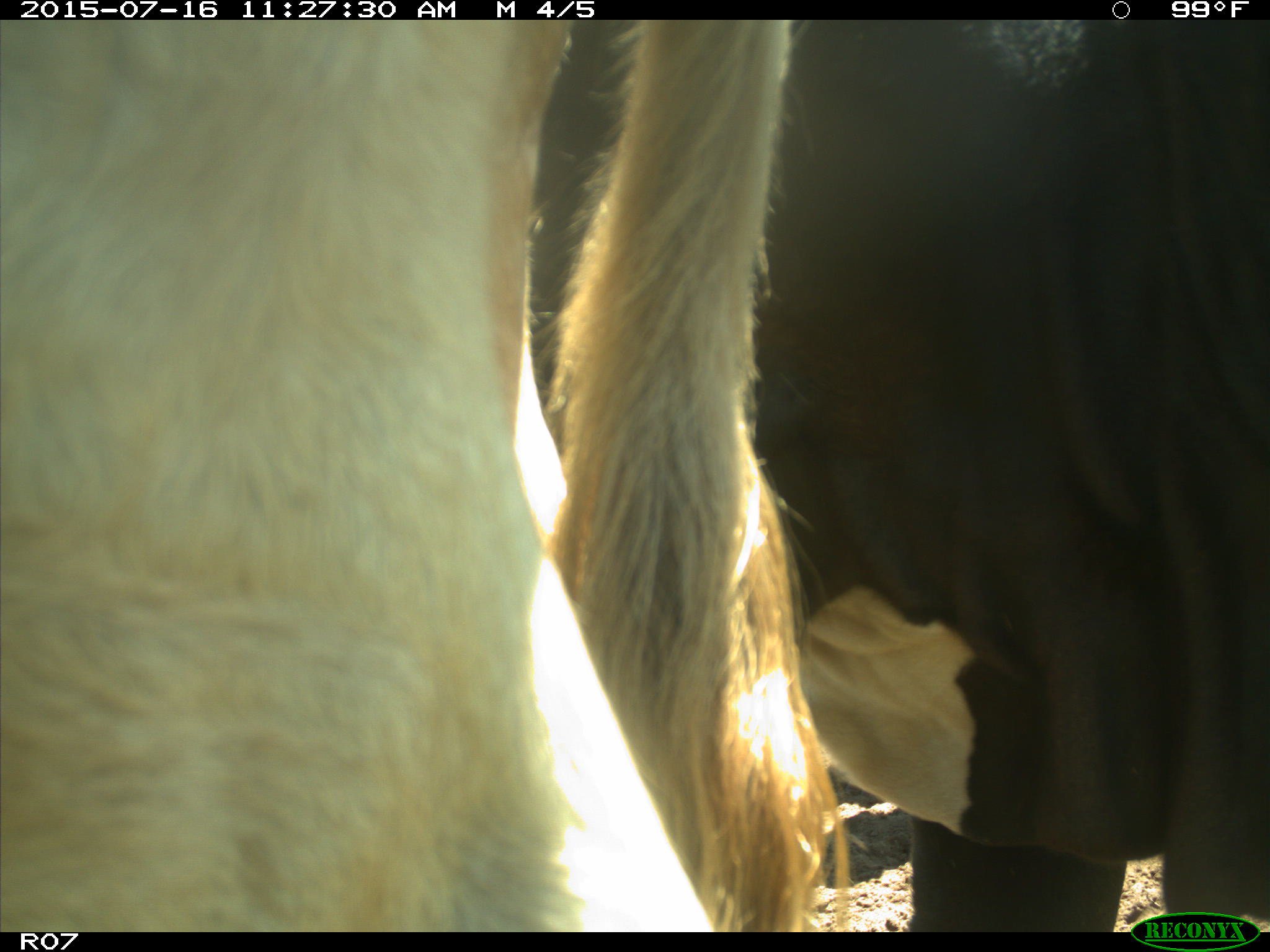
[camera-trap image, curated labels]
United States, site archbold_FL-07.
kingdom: Animalia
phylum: Chordata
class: Mammalia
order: Artiodactyla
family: Bovidae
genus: Bos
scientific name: Bos taurus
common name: domestic cow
Bos taurus (domestic cow).